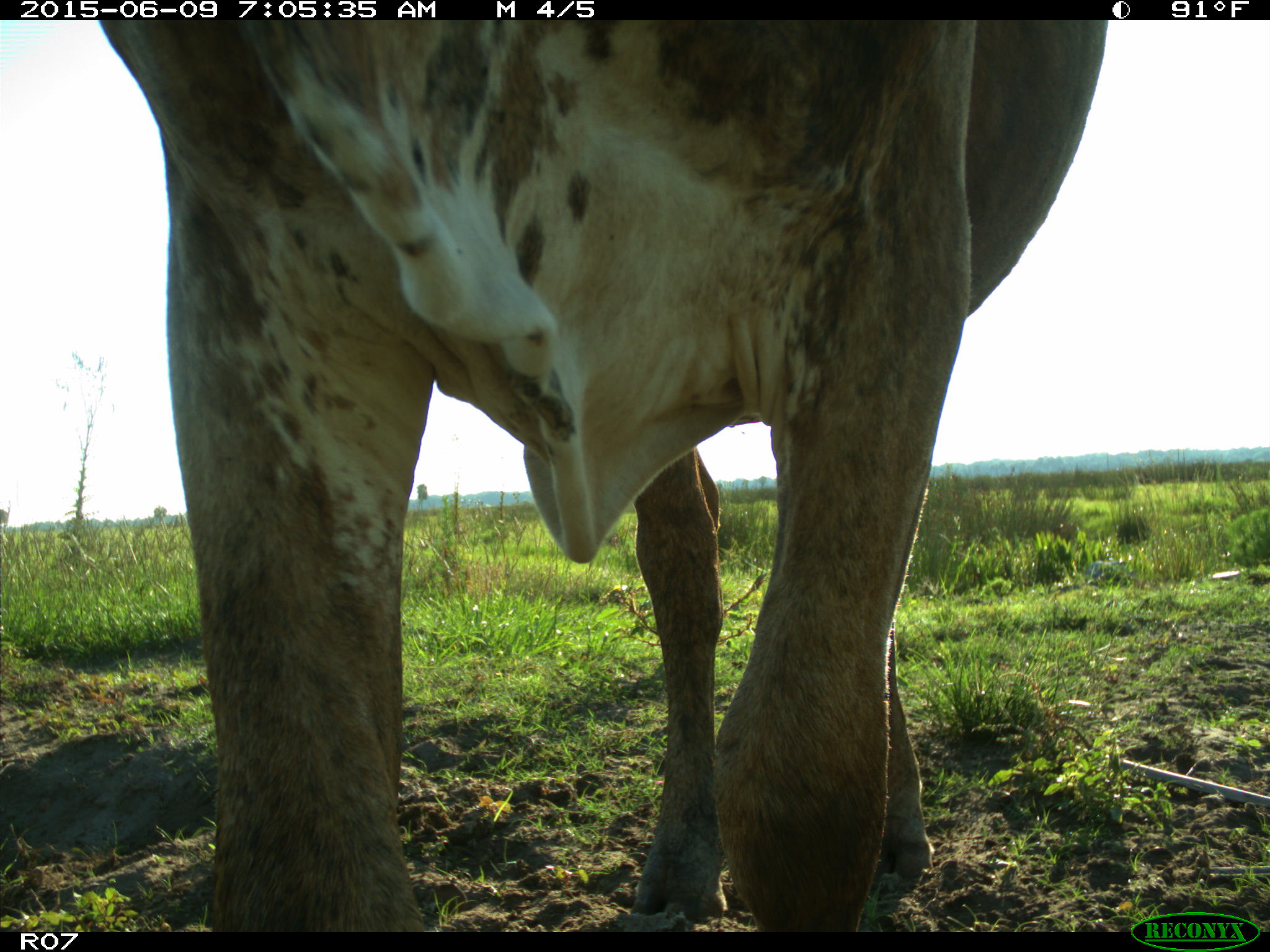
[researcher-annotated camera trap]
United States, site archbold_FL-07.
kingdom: Animalia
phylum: Chordata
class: Mammalia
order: Artiodactyla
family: Bovidae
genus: Bos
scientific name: Bos taurus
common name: domestic cow